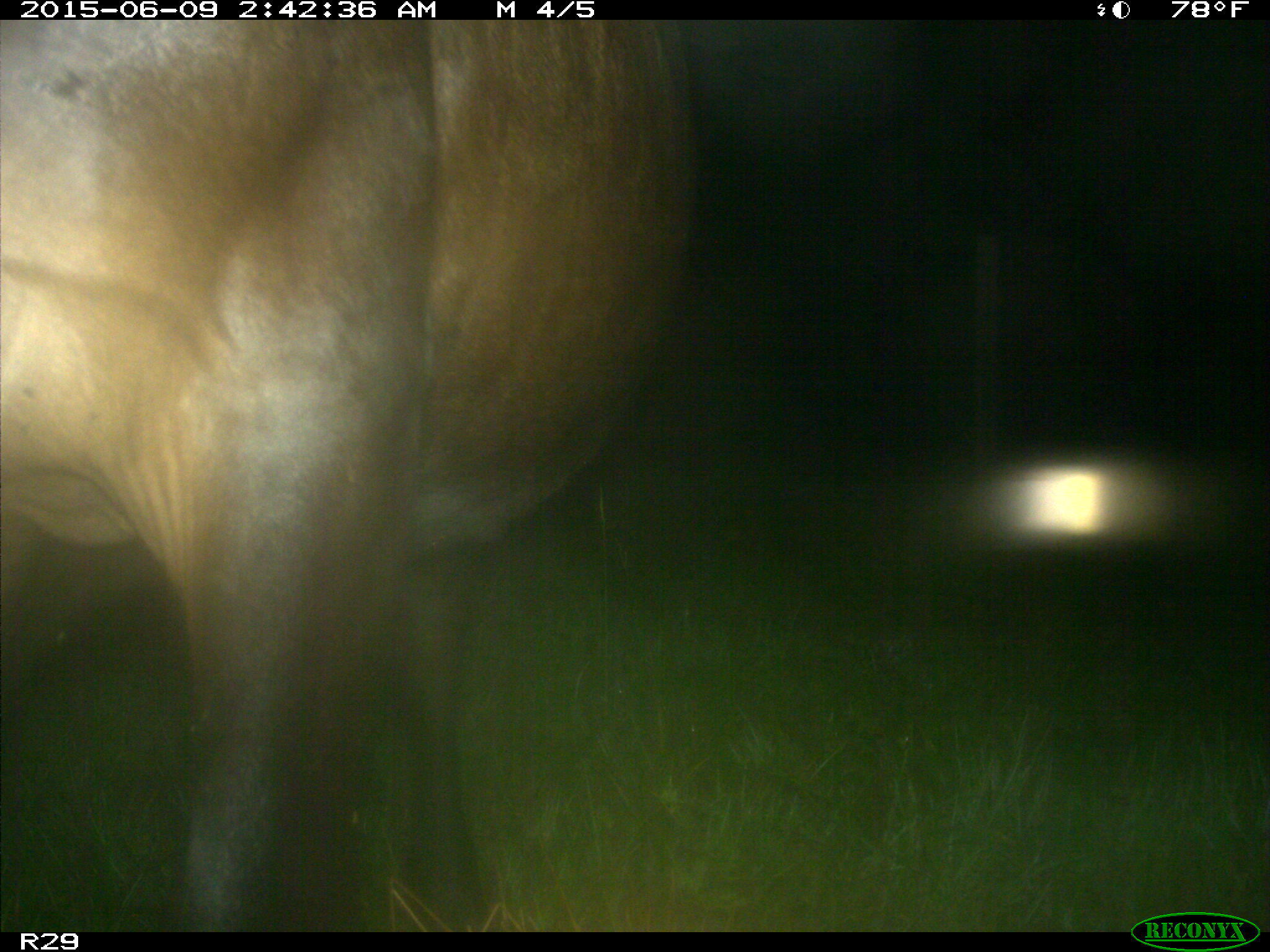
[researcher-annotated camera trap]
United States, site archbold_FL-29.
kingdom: Animalia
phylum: Chordata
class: Mammalia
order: Artiodactyla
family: Bovidae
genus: Bos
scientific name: Bos taurus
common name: domestic cow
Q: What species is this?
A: Bos taurus (domestic cow).